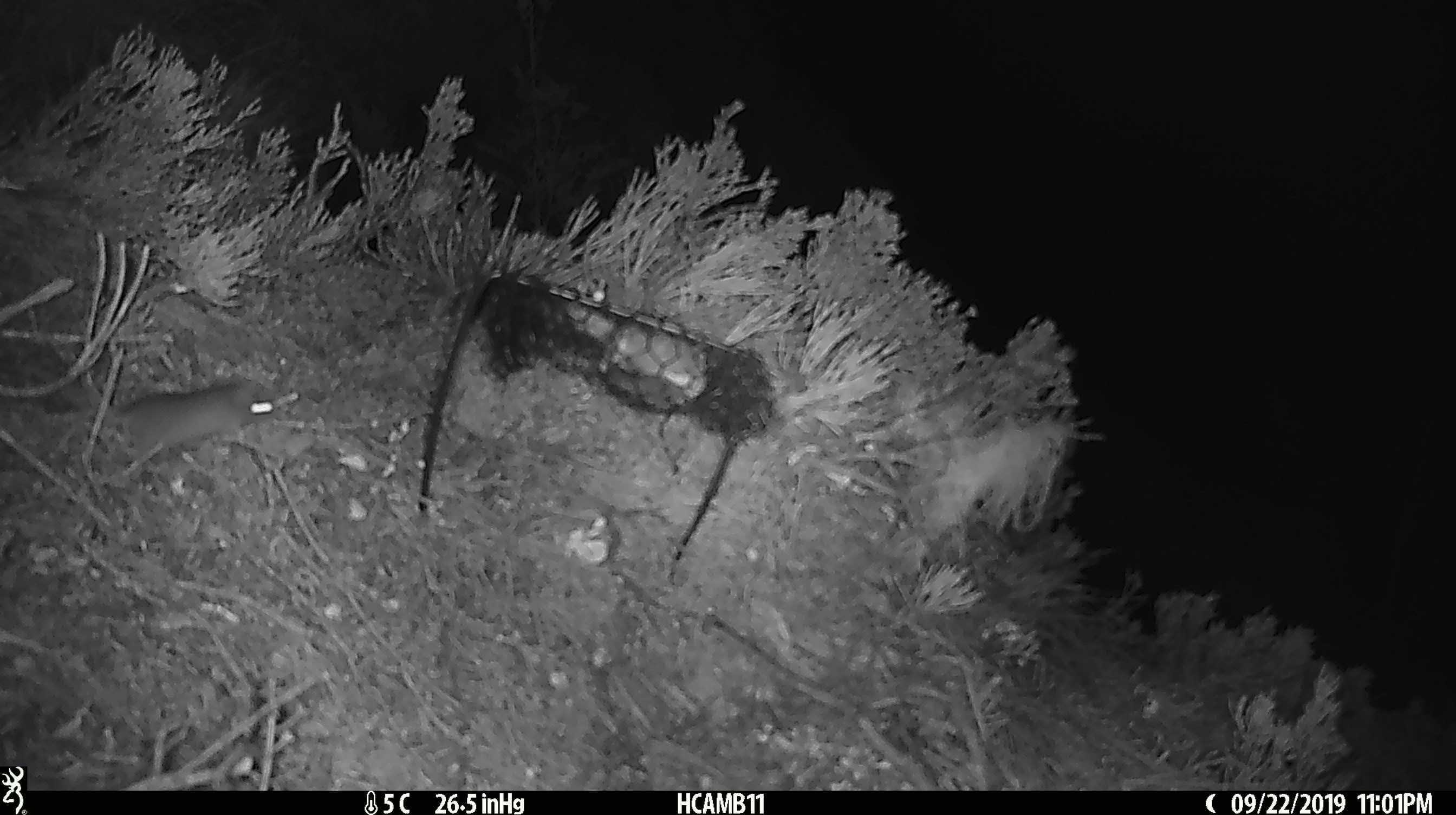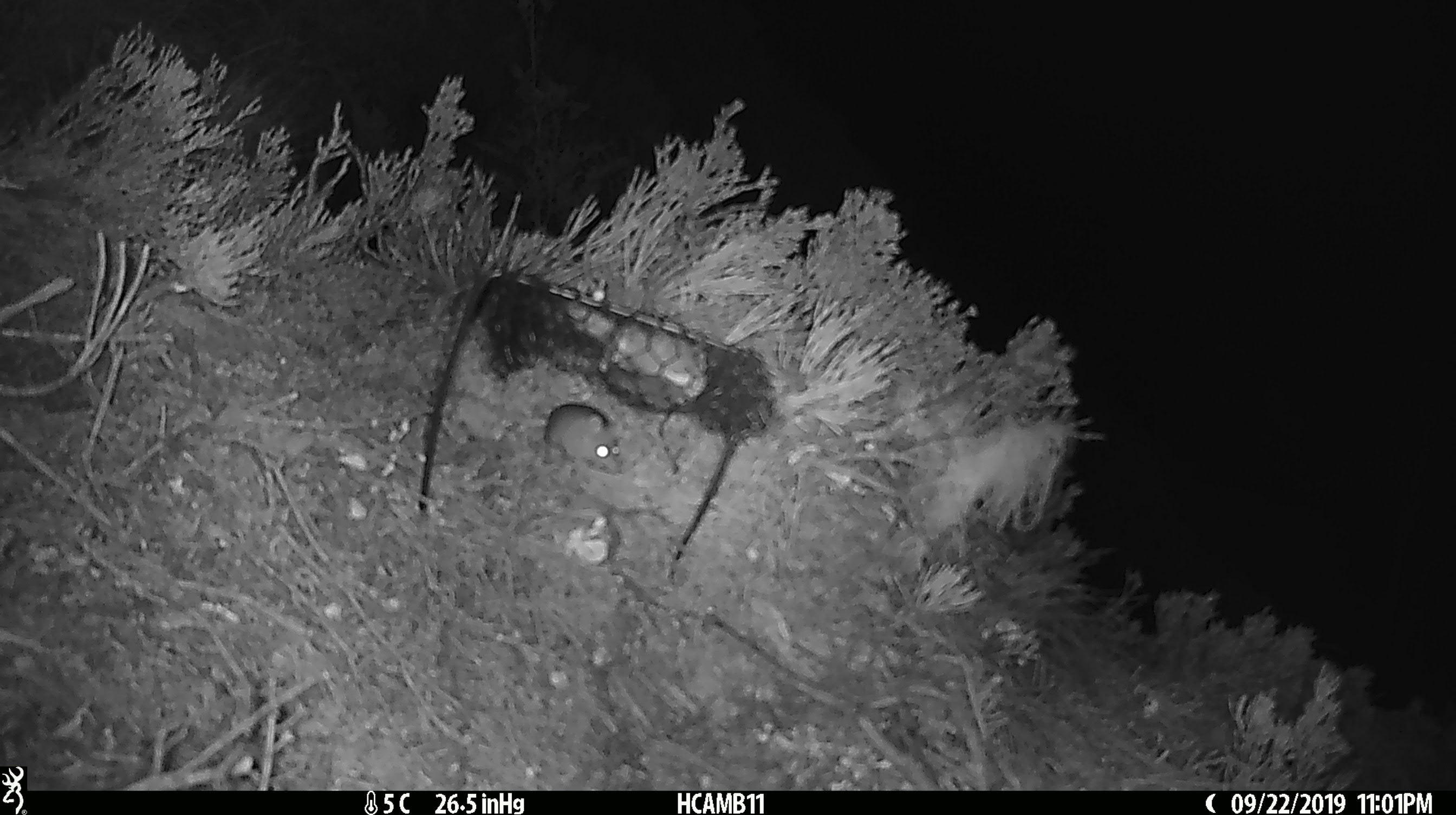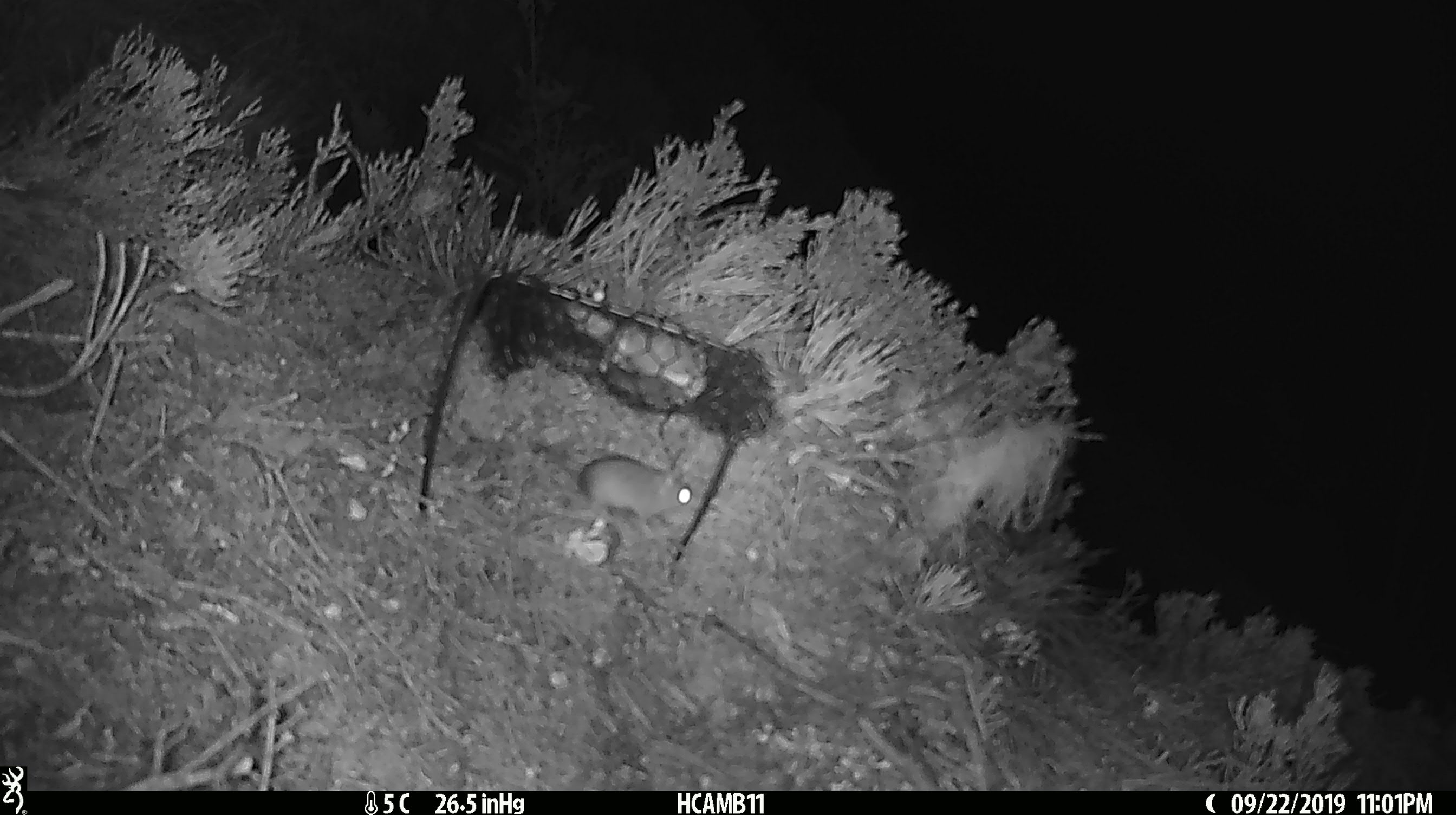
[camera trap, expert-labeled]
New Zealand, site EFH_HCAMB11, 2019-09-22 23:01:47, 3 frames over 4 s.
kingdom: Animalia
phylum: Chordata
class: Mammalia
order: Rodentia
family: Muridae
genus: Mus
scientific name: Mus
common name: mouse